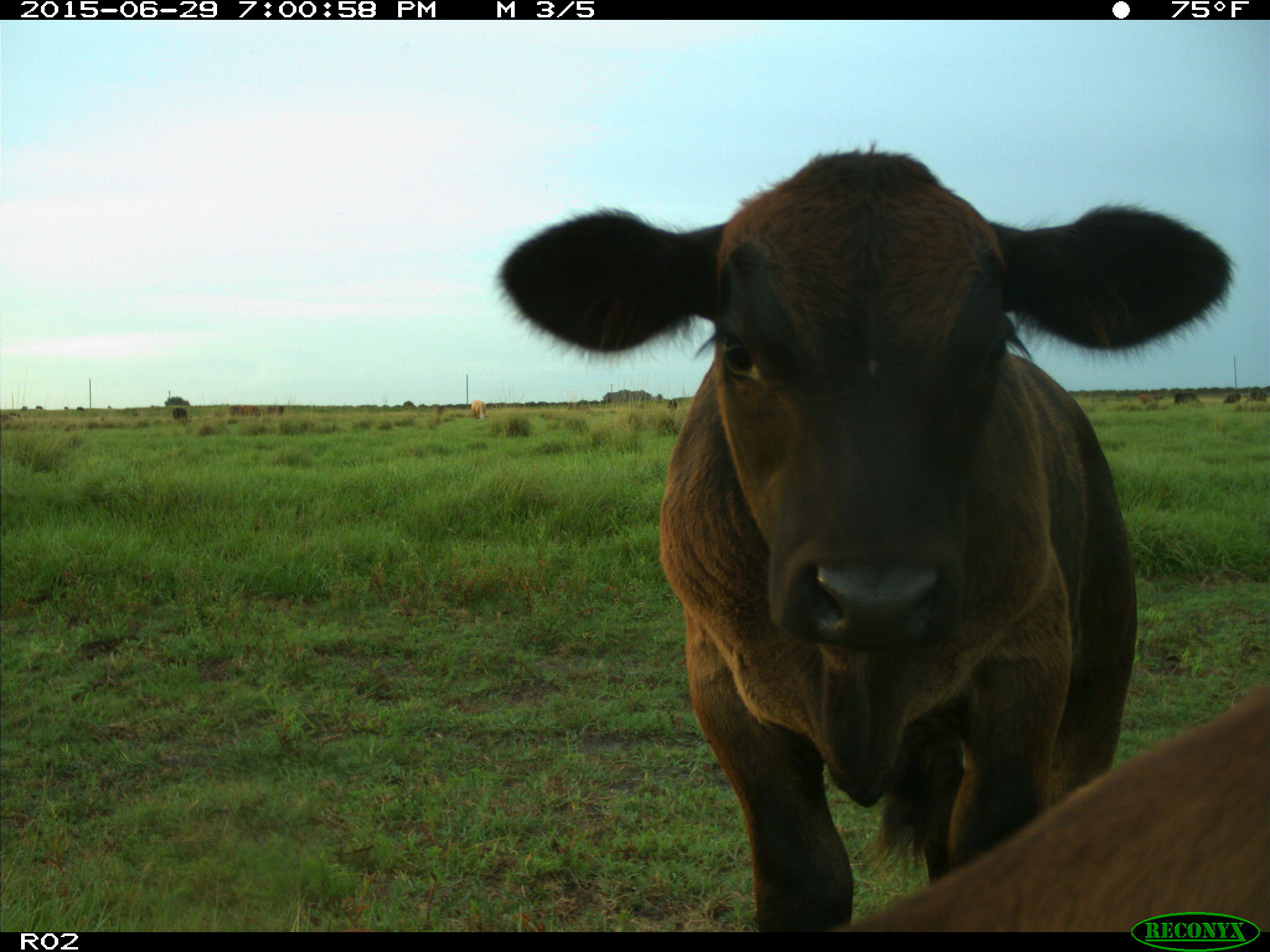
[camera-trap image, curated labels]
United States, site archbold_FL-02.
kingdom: Animalia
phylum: Chordata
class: Mammalia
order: Artiodactyla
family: Bovidae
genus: Bos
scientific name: Bos taurus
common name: domestic cow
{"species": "Bos taurus (domestic cow)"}